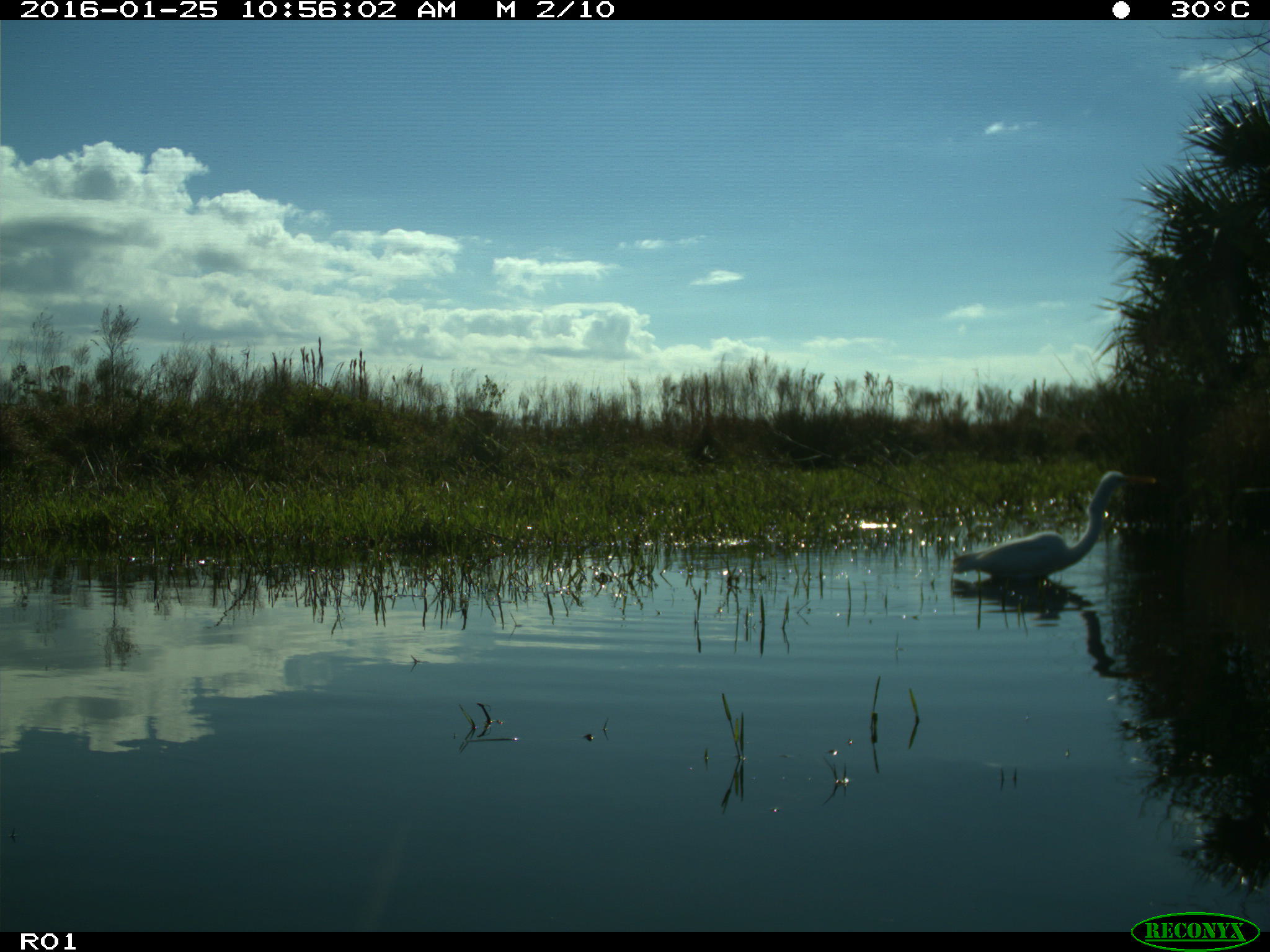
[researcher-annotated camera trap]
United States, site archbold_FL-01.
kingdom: Animalia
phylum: Chordata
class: Aves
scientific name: Aves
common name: birds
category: unidentified bird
Unidentified bird (birds) (Aves).